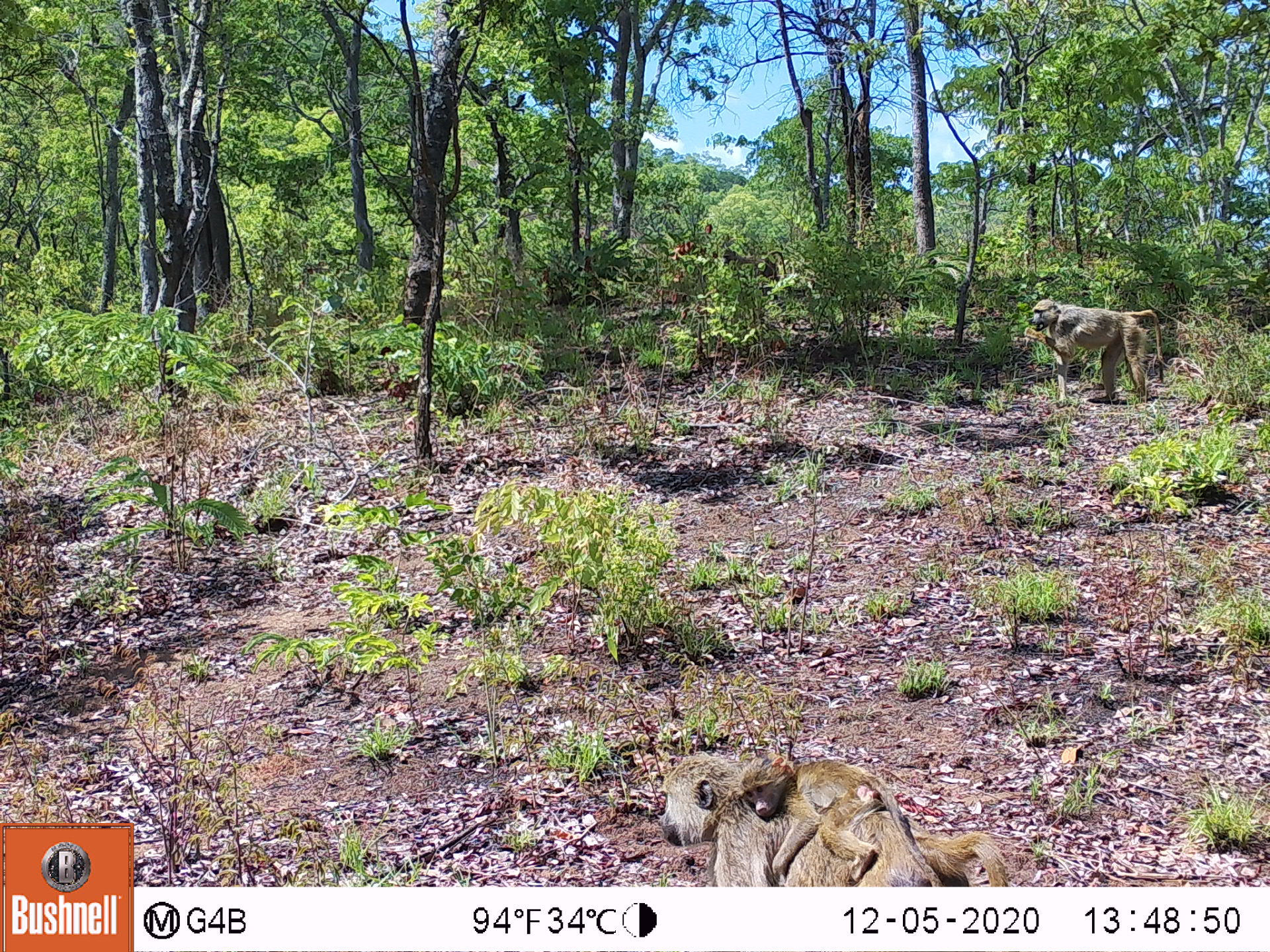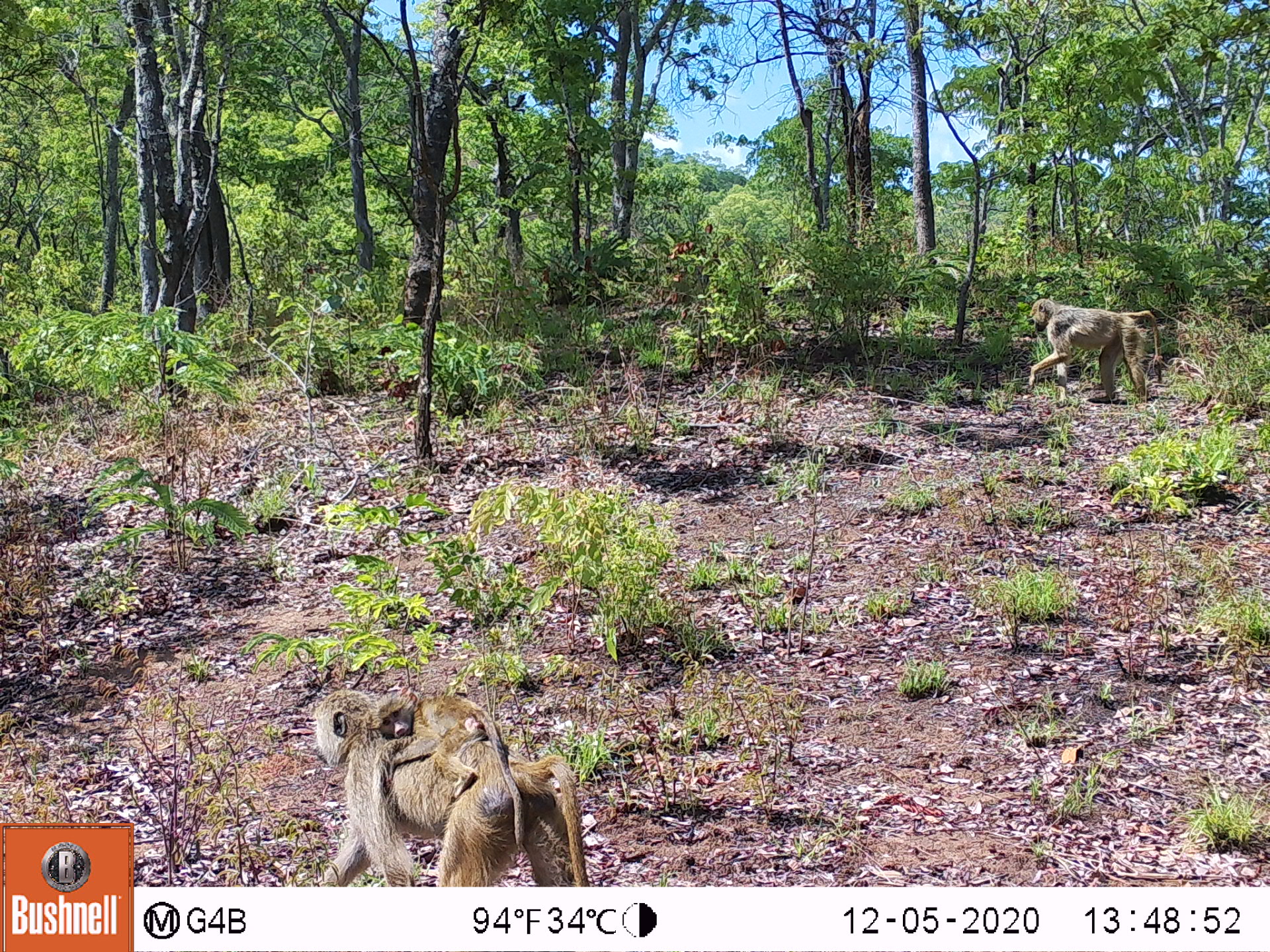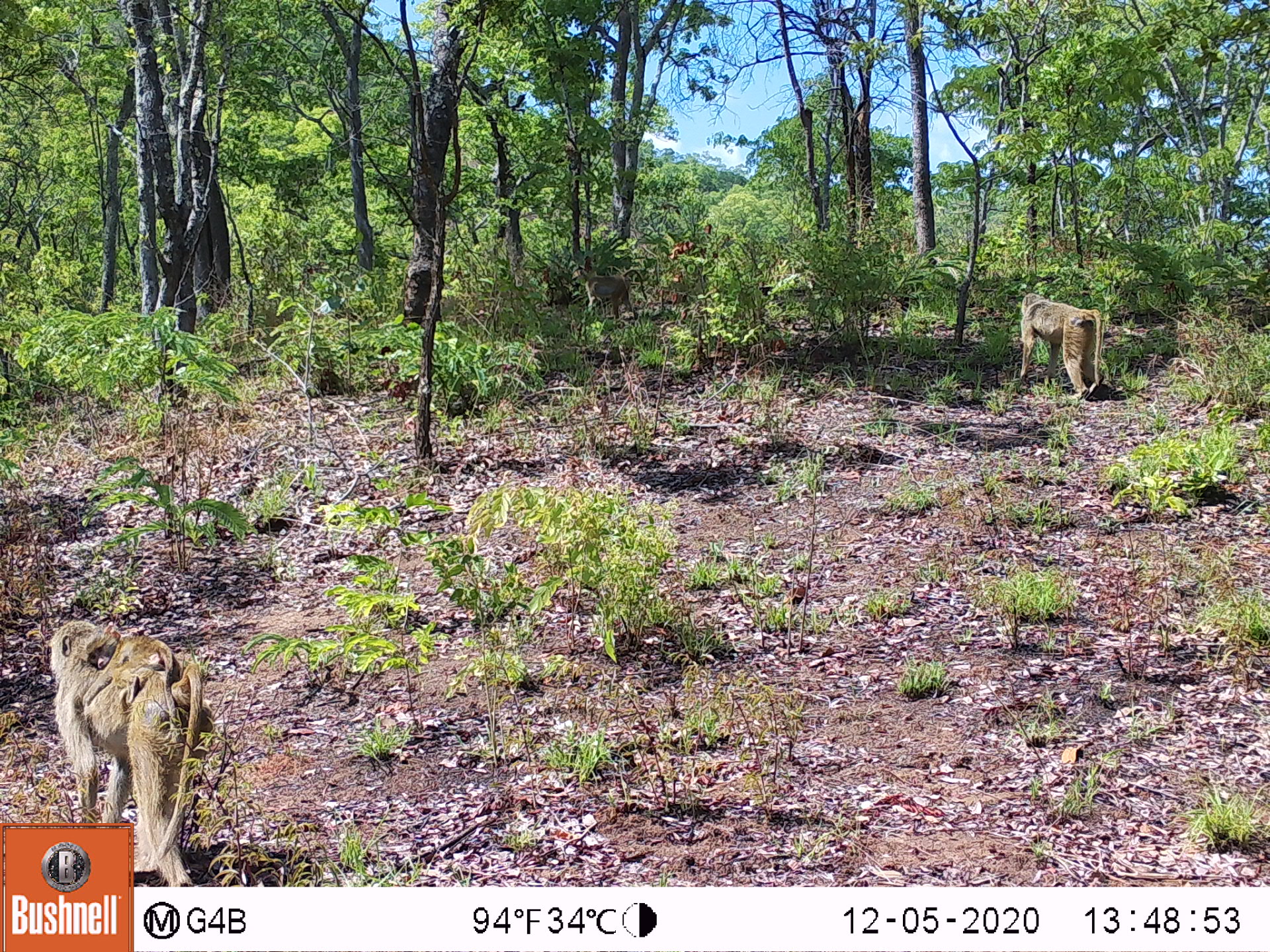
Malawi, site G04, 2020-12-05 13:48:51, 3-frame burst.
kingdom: Animalia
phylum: Chordata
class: Mammalia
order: Primates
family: Cercopithecidae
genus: Papio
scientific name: Papio cynocephalus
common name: yellow baboon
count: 3